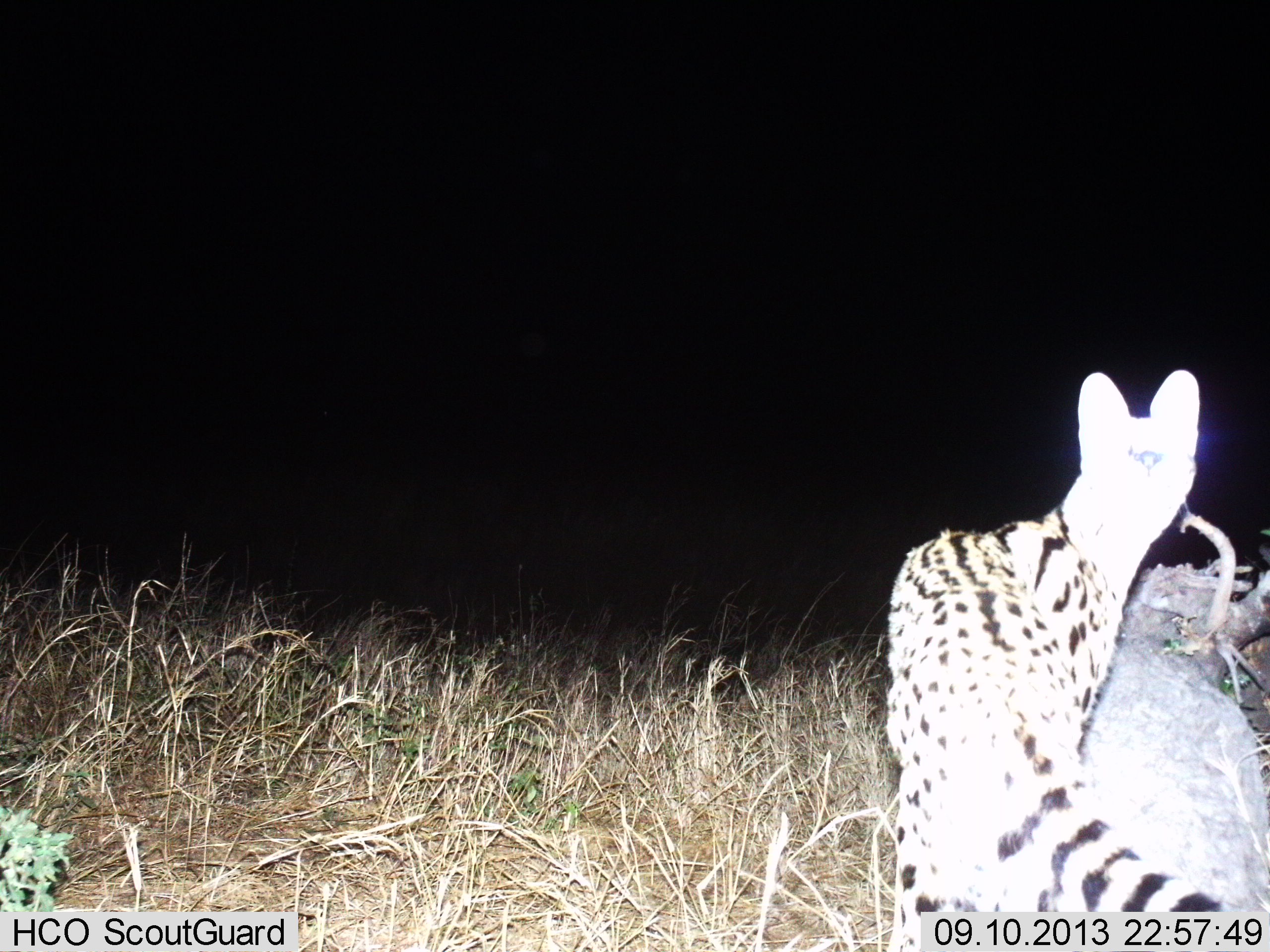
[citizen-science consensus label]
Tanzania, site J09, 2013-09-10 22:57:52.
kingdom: Animalia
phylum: Chordata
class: Mammalia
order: Carnivora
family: Felidae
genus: Leptailurus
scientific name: Leptailurus serval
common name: serval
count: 1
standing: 77%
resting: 4%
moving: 19%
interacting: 0%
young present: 4%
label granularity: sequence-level